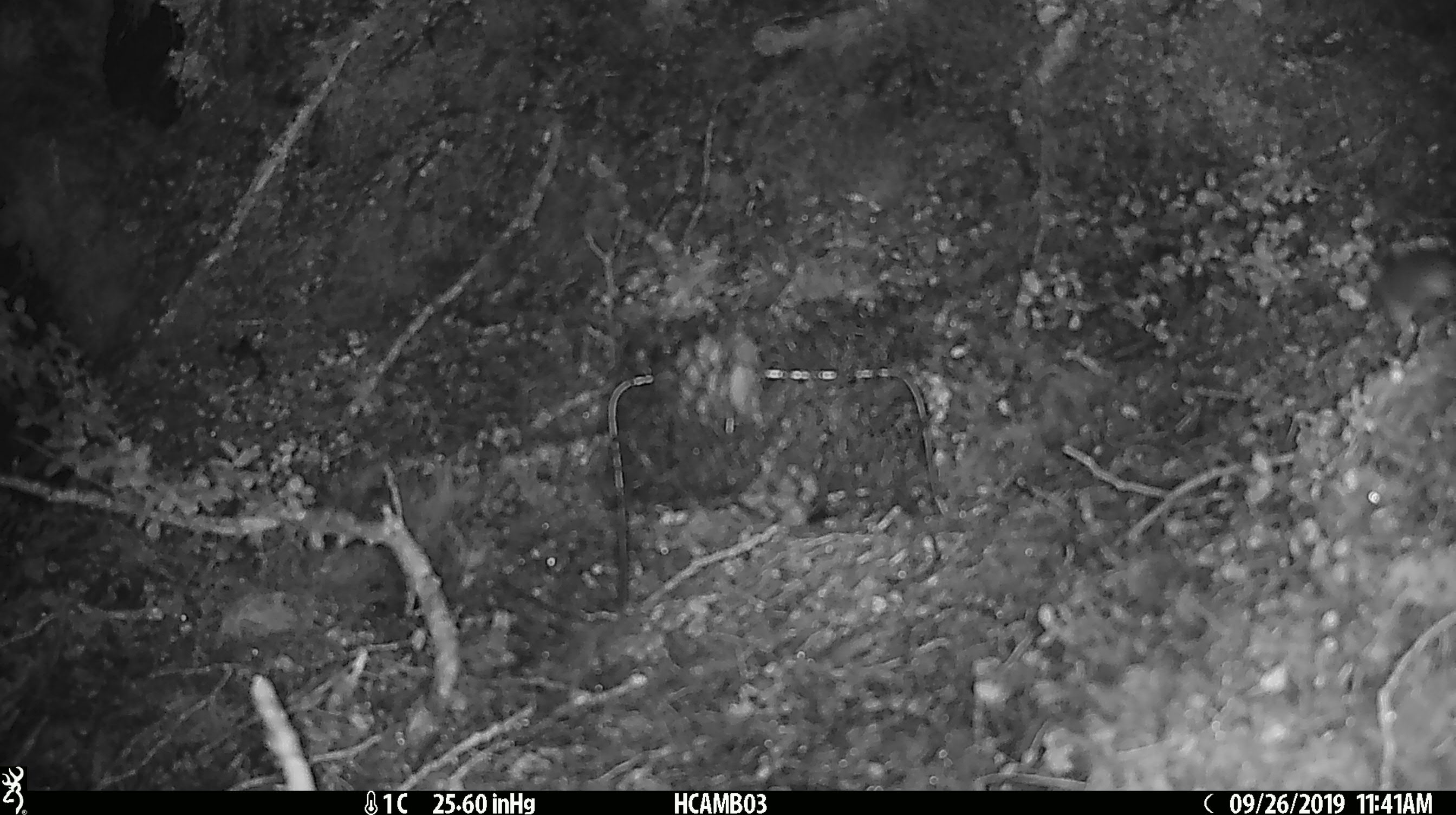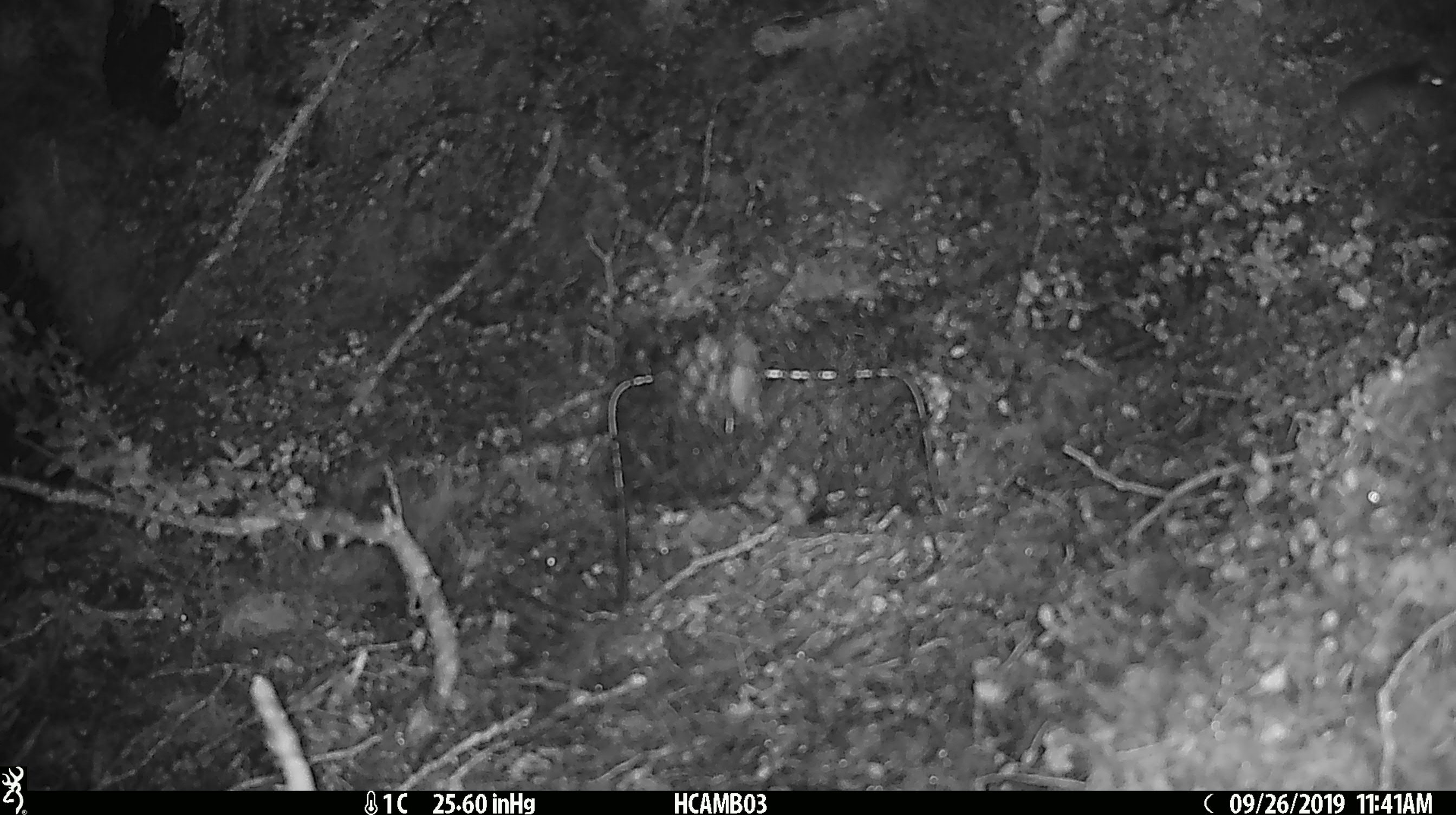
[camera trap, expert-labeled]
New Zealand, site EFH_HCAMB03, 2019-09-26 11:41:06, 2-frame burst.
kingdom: Animalia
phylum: Chordata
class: Mammalia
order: Rodentia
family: Muridae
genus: Mus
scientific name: Mus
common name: mouse